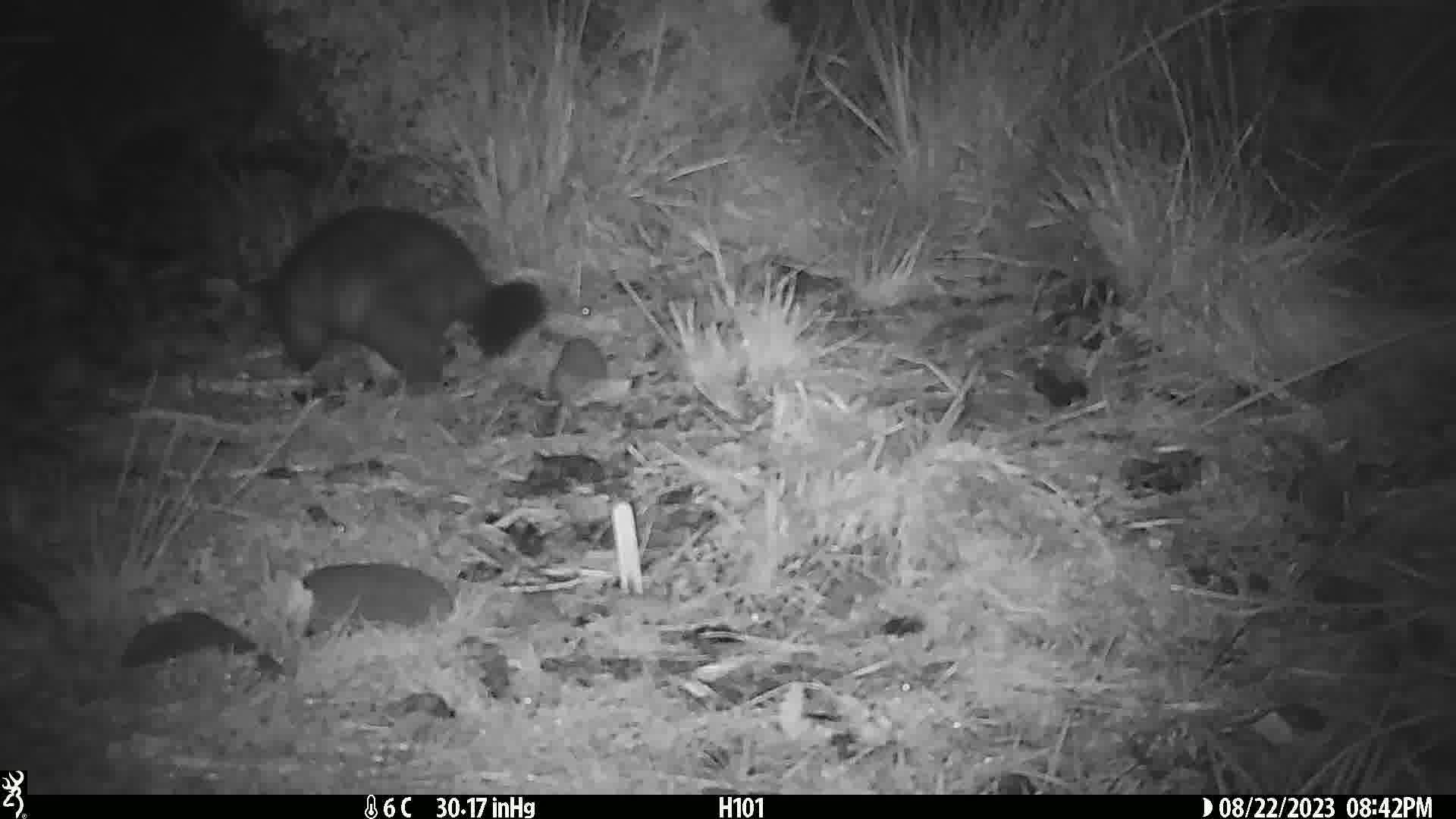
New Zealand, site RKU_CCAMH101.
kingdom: Animalia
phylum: Chordata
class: Mammalia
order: Diprotodontia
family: Phalangeridae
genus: Trichosurus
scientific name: Trichosurus vulpecula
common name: common brushtail possum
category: possum